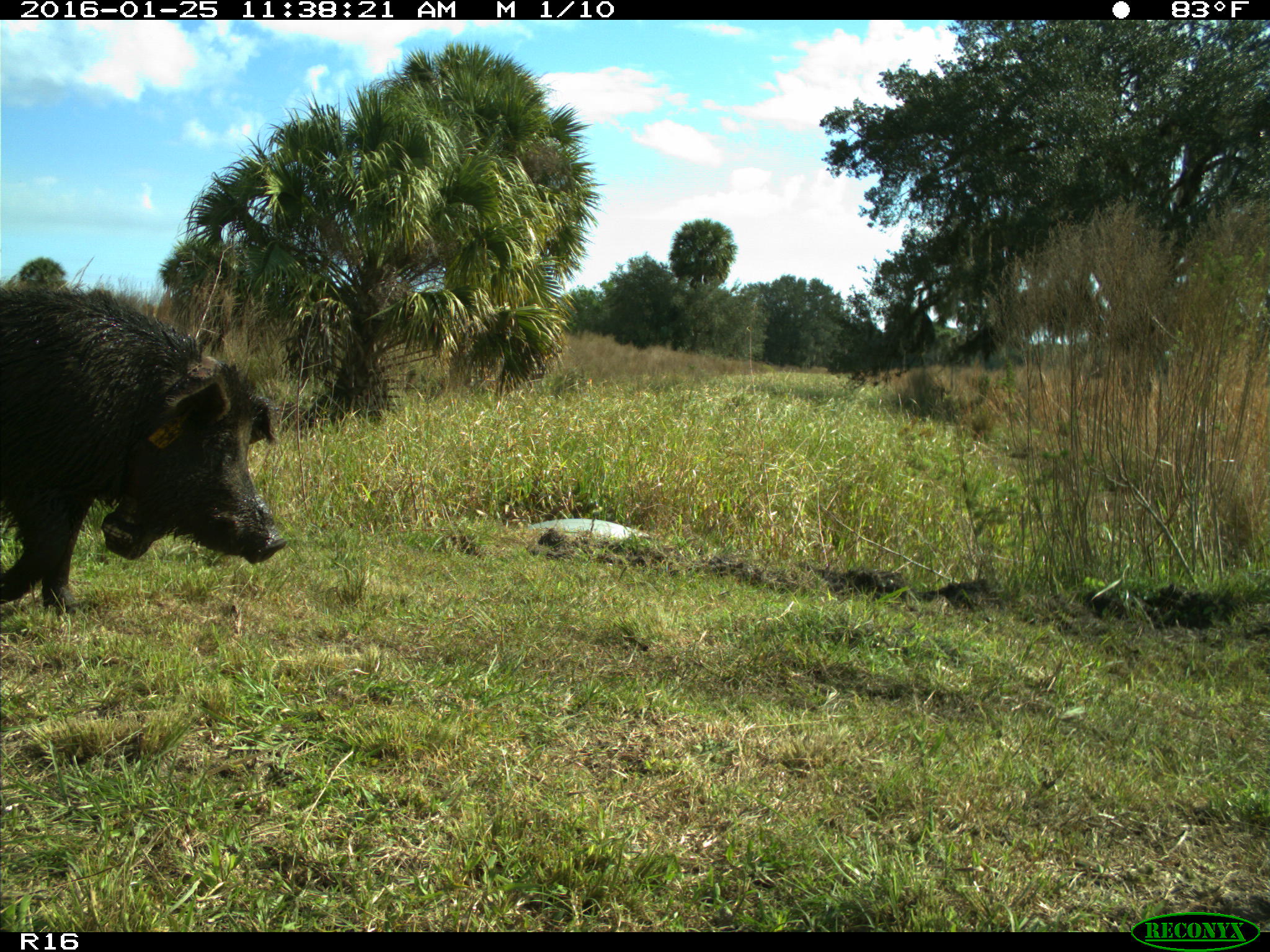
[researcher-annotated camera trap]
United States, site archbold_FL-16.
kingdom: Animalia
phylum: Chordata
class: Mammalia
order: Artiodactyla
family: Suidae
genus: Sus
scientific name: Sus scrofa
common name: wild boar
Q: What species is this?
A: Sus scrofa (wild boar).